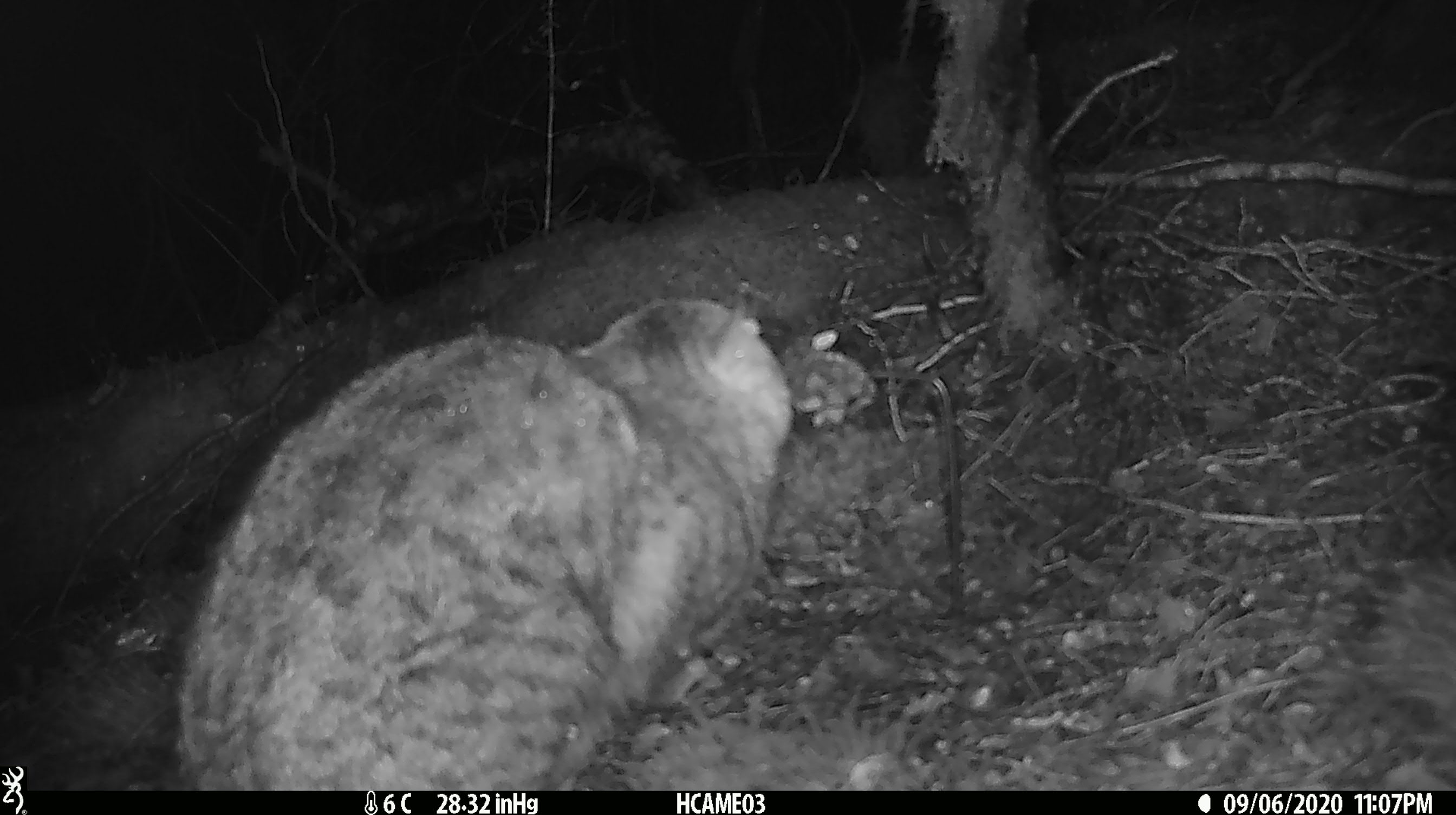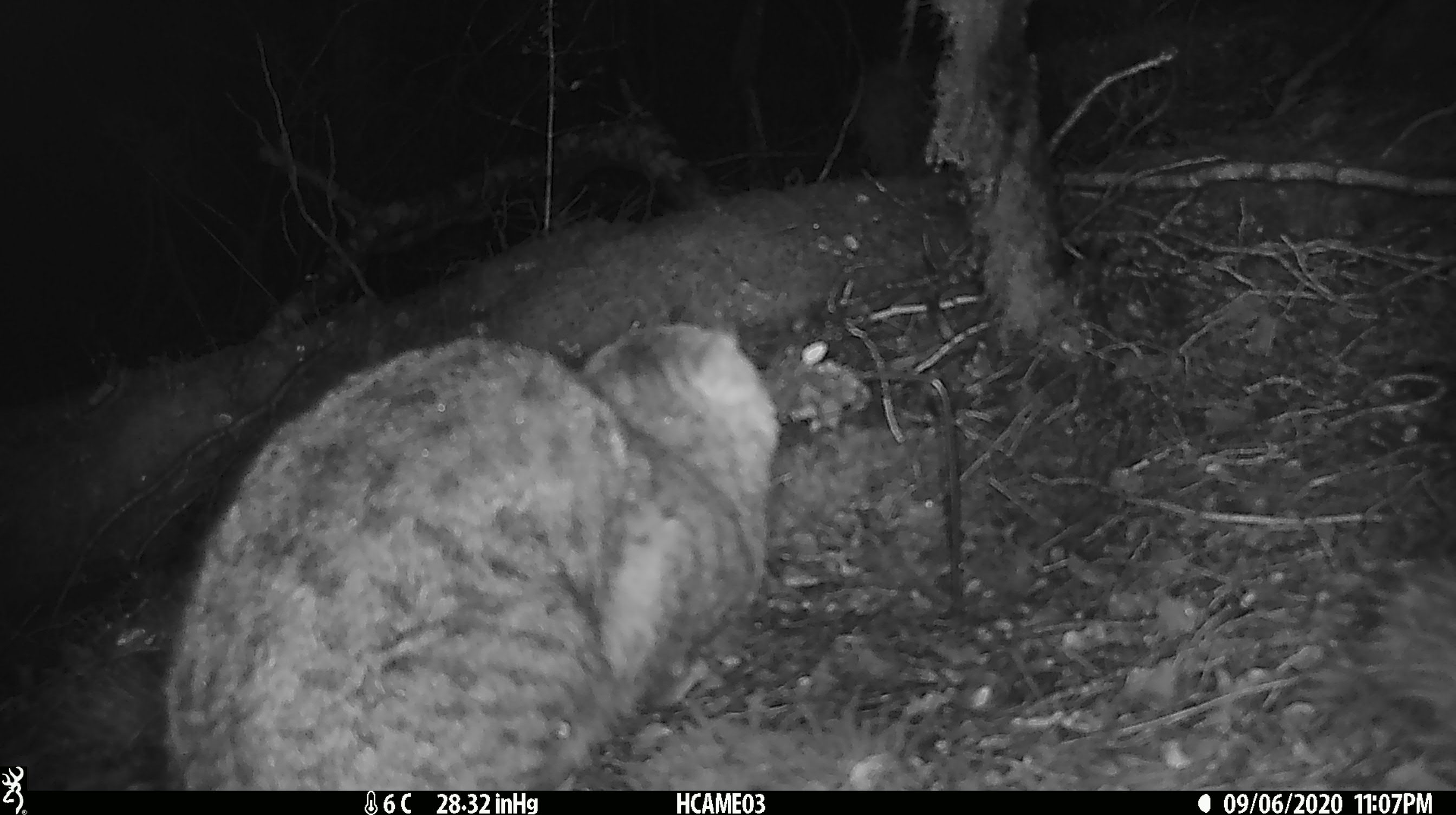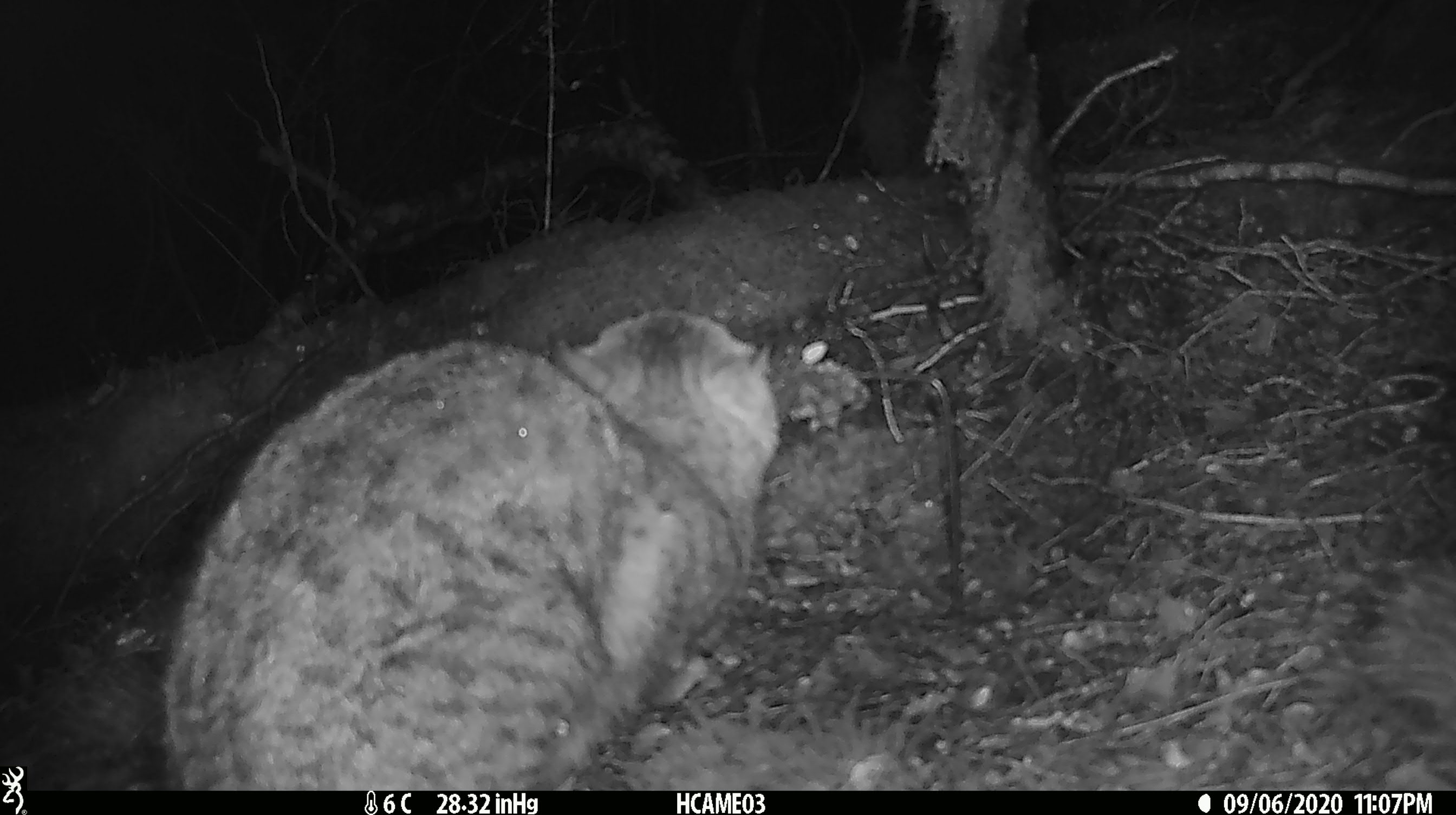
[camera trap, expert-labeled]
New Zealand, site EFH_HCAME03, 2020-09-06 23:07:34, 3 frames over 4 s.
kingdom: Animalia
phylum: Chordata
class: Mammalia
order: Carnivora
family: Felidae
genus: Felis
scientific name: Felis catus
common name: domestic cat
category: cat